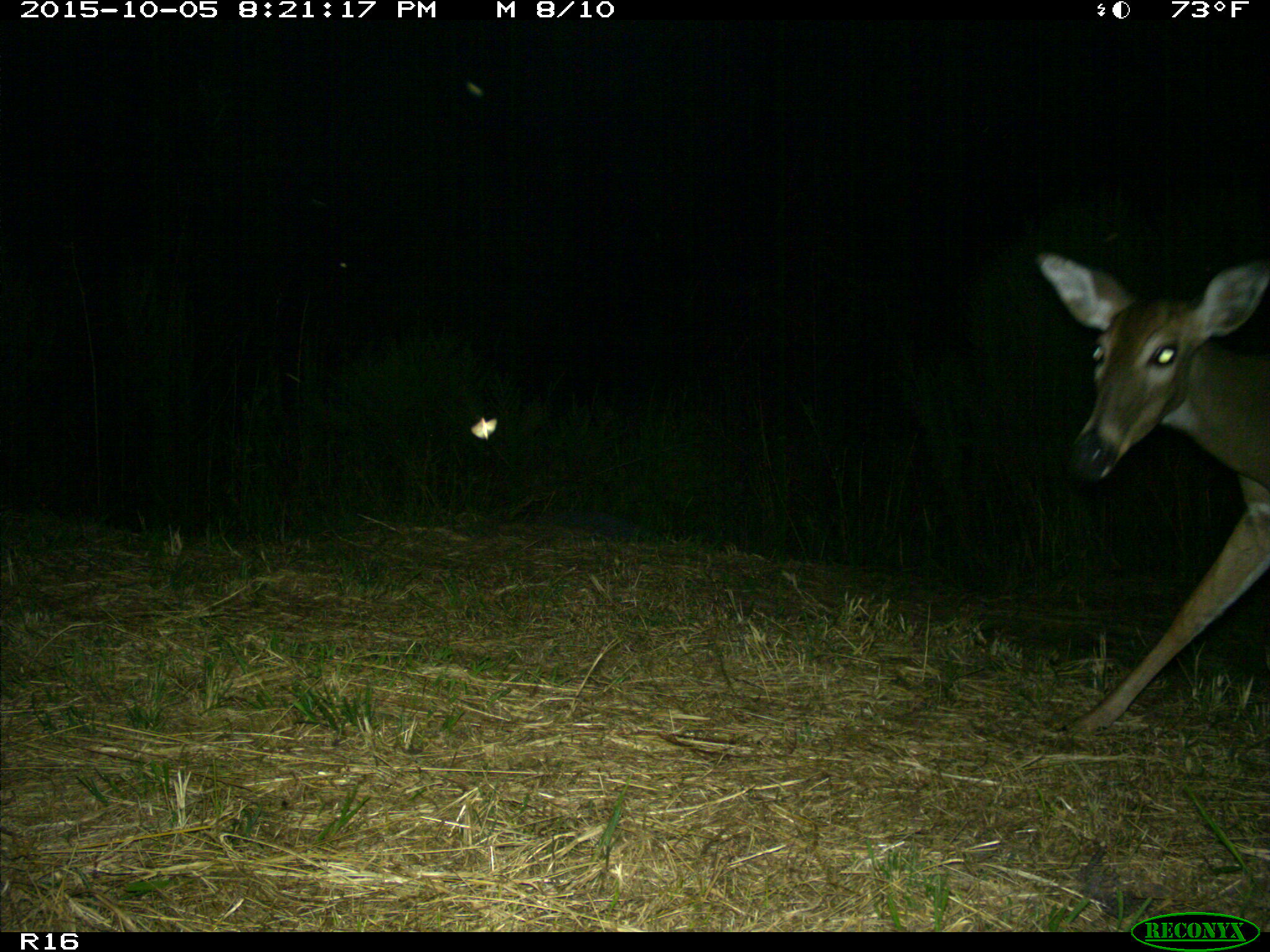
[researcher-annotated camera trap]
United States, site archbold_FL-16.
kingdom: Animalia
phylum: Chordata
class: Mammalia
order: Artiodactyla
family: Cervidae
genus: Odocoileus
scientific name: Odocoileus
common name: deer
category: unidentified deer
Unidentified deer (deer) (Odocoileus).